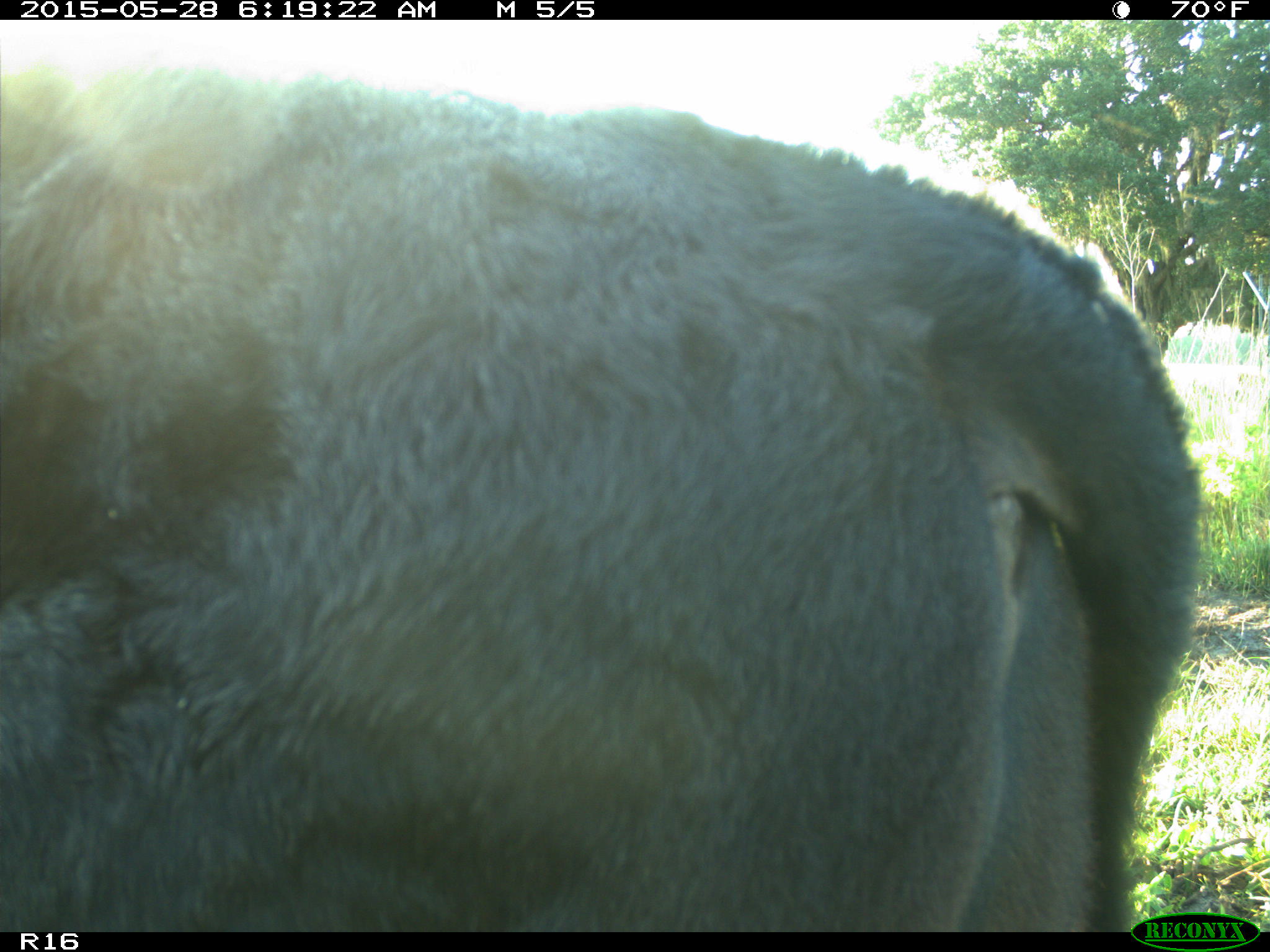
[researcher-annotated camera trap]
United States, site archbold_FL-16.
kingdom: Animalia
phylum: Chordata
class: Mammalia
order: Artiodactyla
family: Bovidae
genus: Bos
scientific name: Bos taurus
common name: domestic cow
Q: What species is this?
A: Bos taurus (domestic cow).